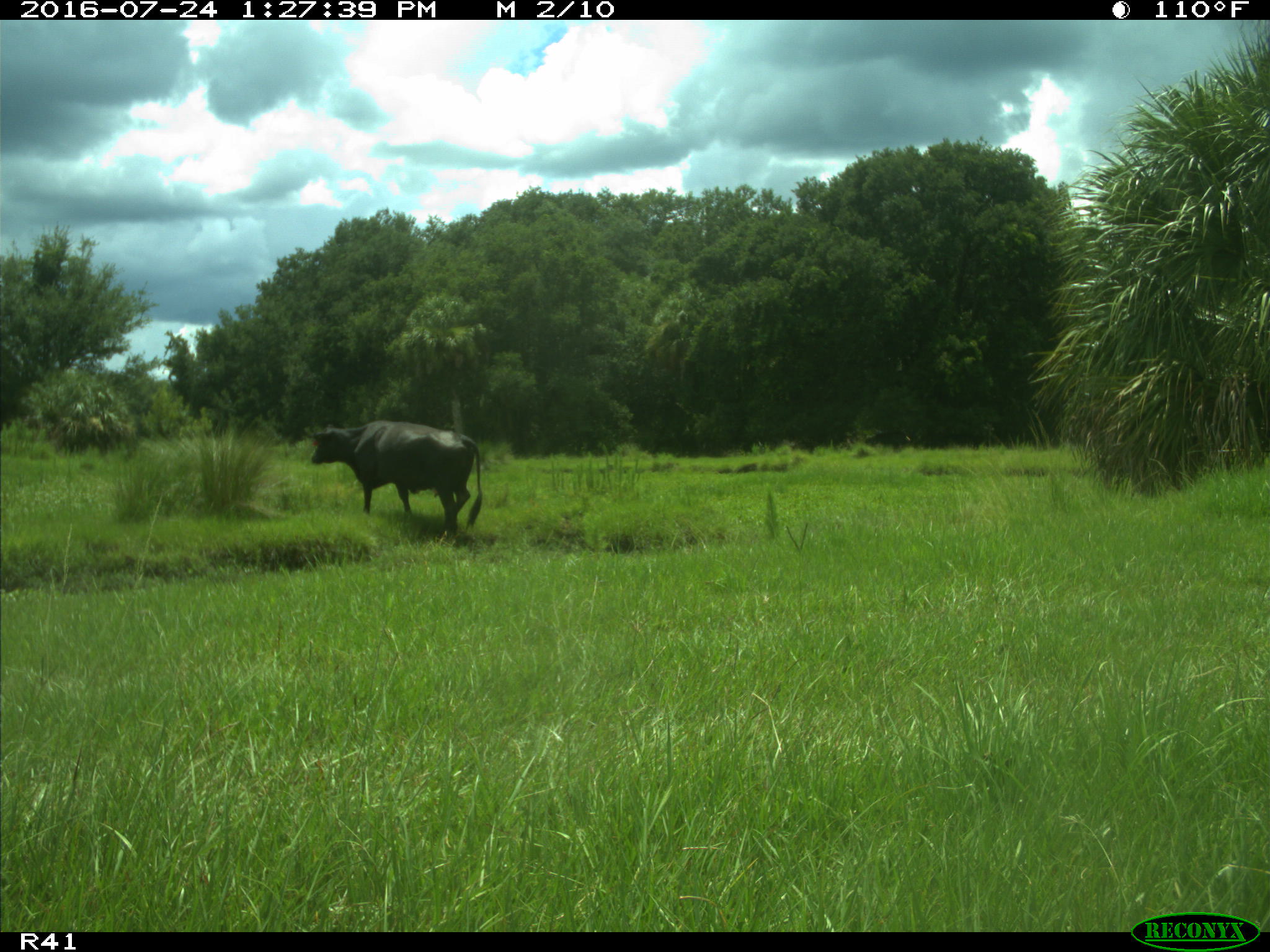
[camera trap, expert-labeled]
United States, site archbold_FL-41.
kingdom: Animalia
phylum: Chordata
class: Mammalia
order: Artiodactyla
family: Bovidae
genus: Bos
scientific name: Bos taurus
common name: domestic cow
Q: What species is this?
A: Bos taurus (domestic cow).